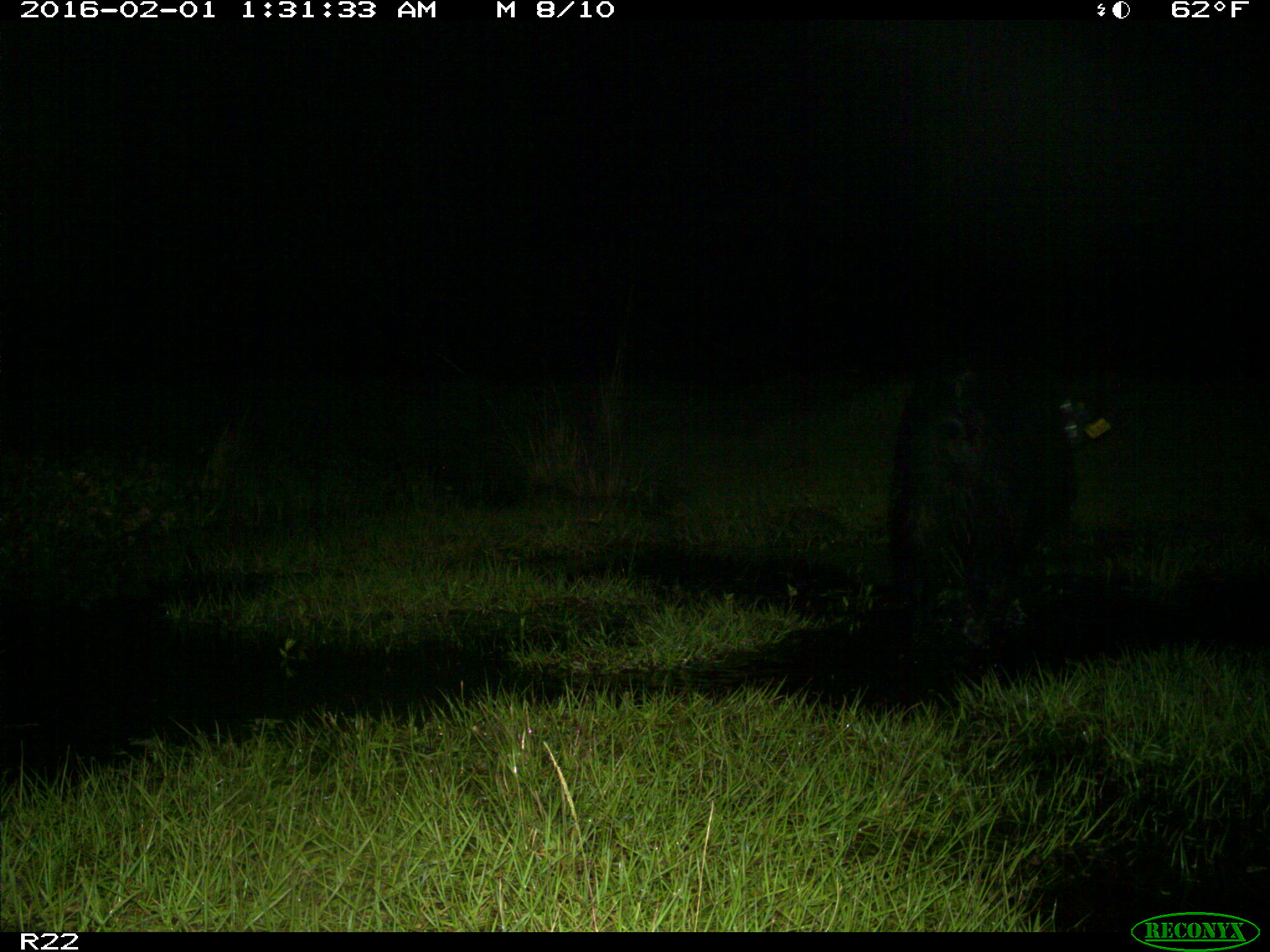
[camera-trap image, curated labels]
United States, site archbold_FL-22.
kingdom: Animalia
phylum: Chordata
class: Mammalia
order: Artiodactyla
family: Suidae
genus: Sus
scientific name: Sus scrofa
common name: wild boar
Sus scrofa (wild boar).